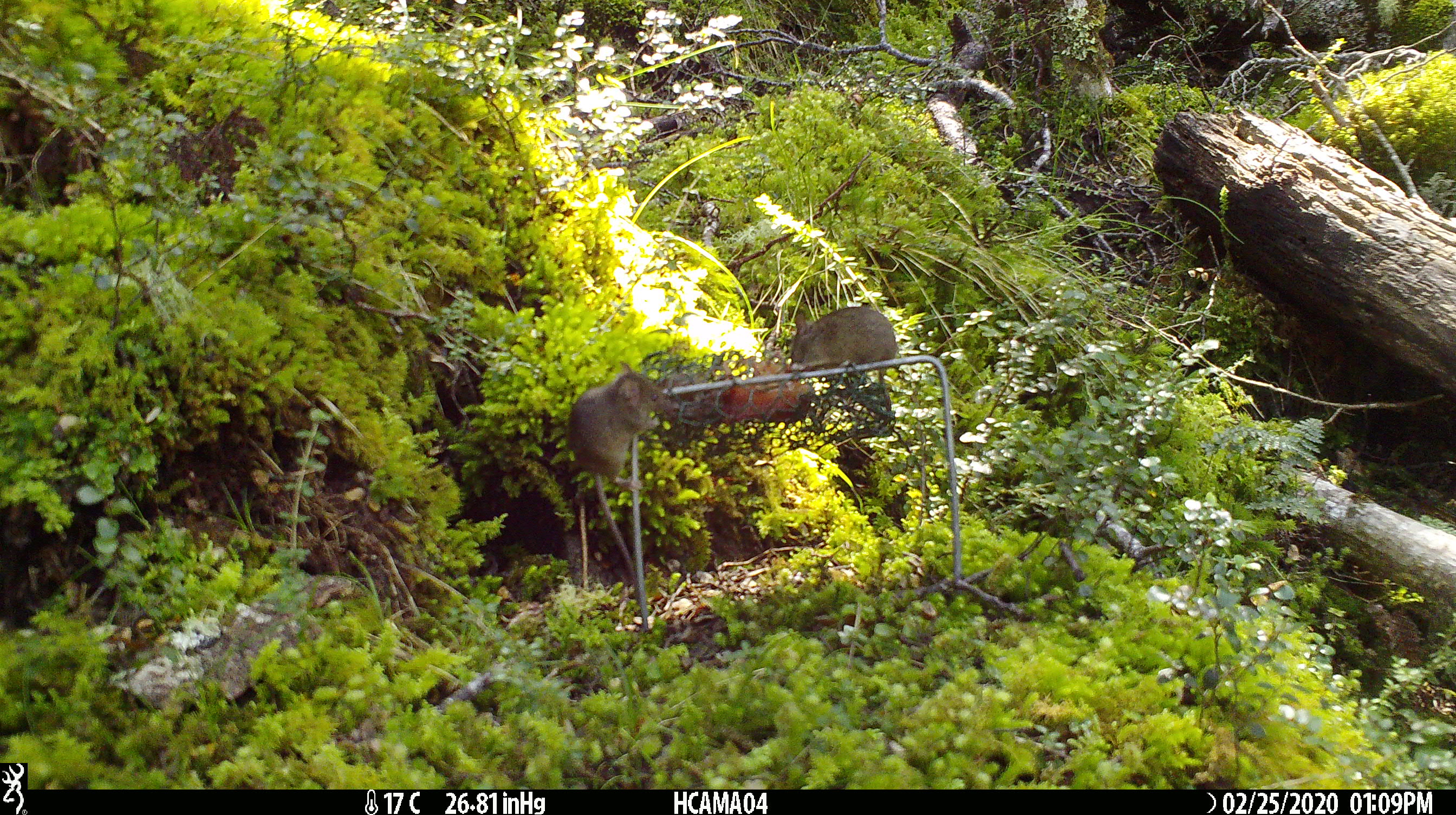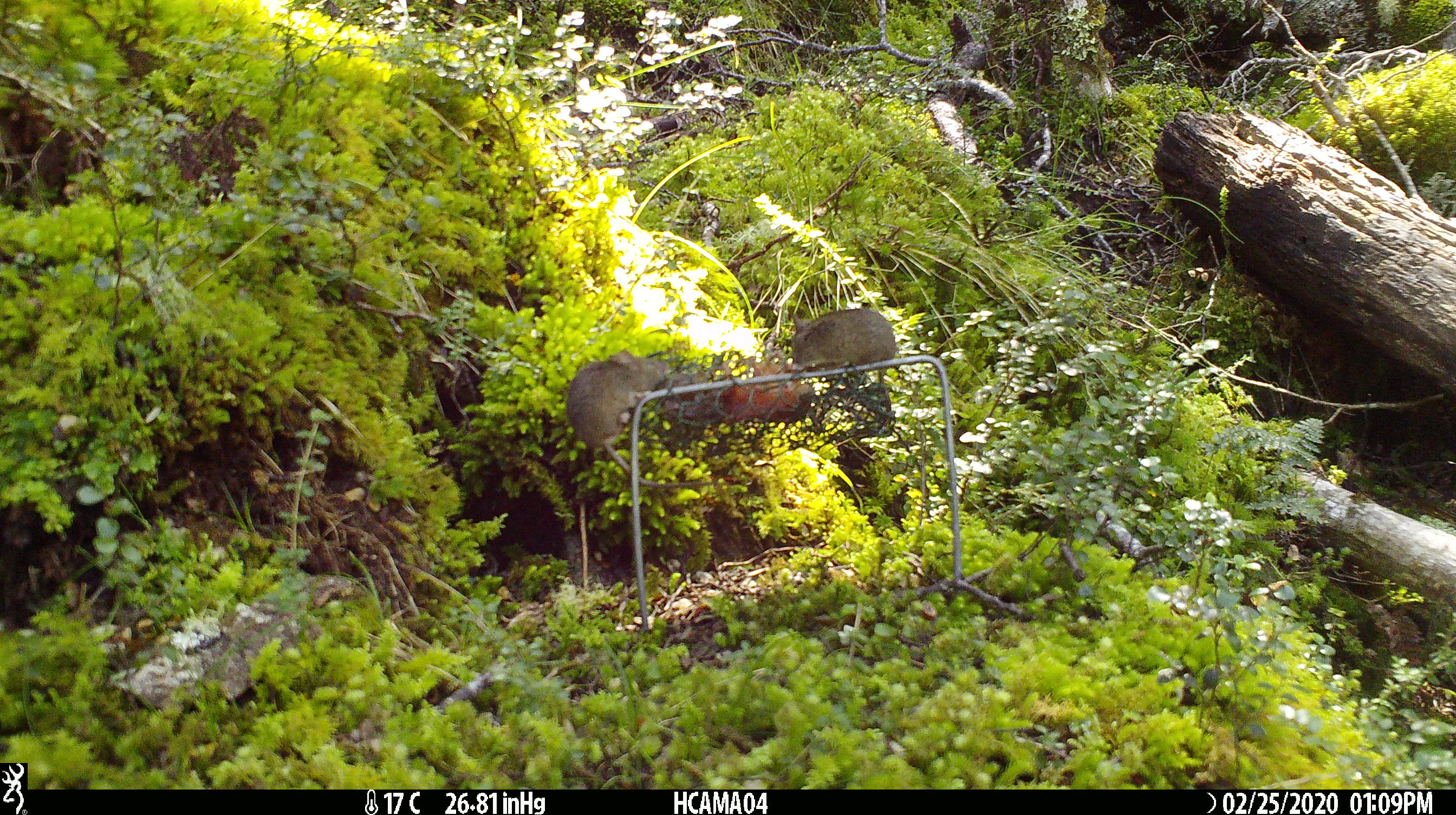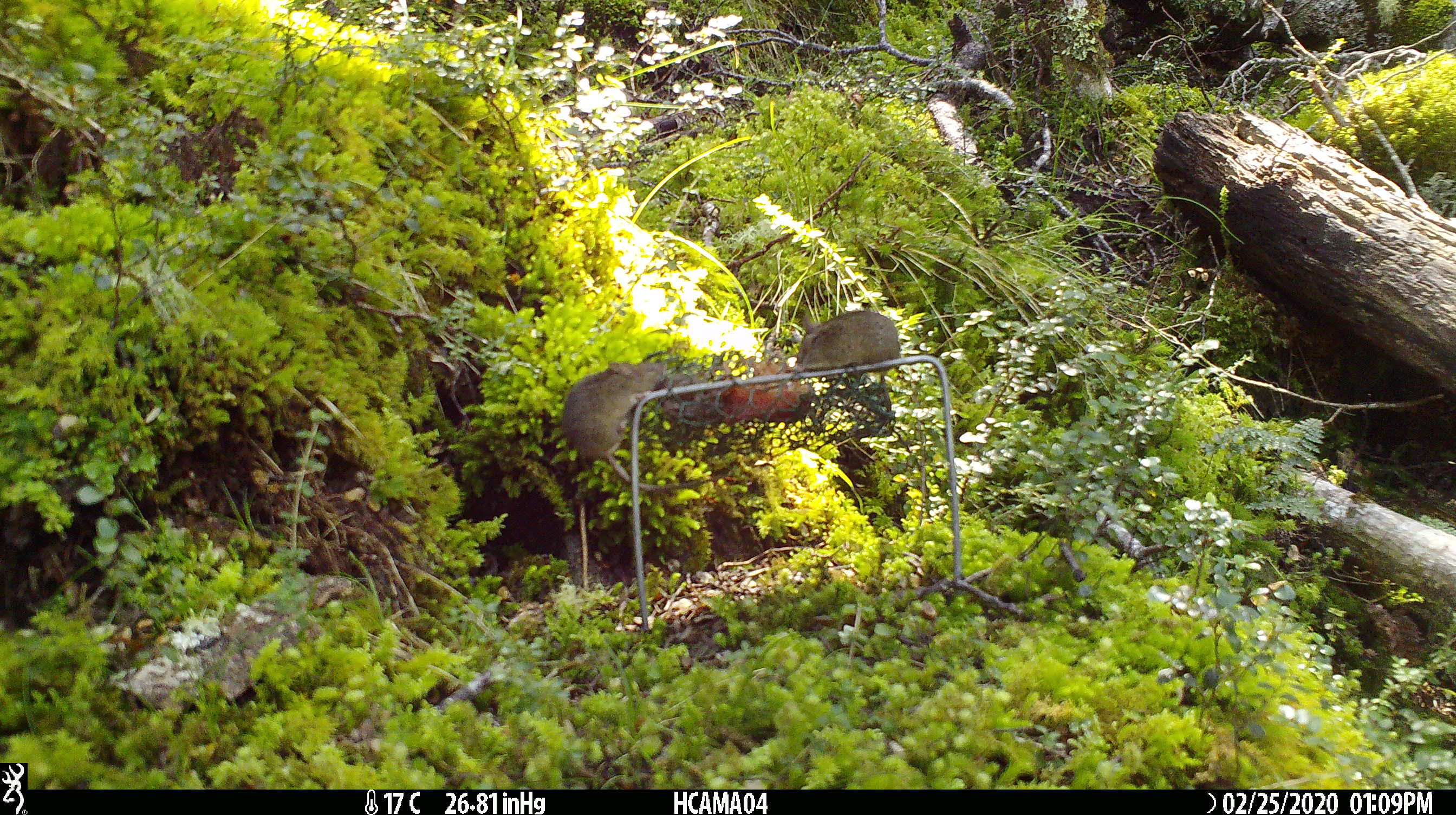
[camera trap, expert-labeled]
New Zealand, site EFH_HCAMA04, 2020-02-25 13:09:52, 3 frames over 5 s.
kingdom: Animalia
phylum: Chordata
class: Mammalia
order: Rodentia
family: Muridae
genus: Mus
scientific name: Mus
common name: mouse